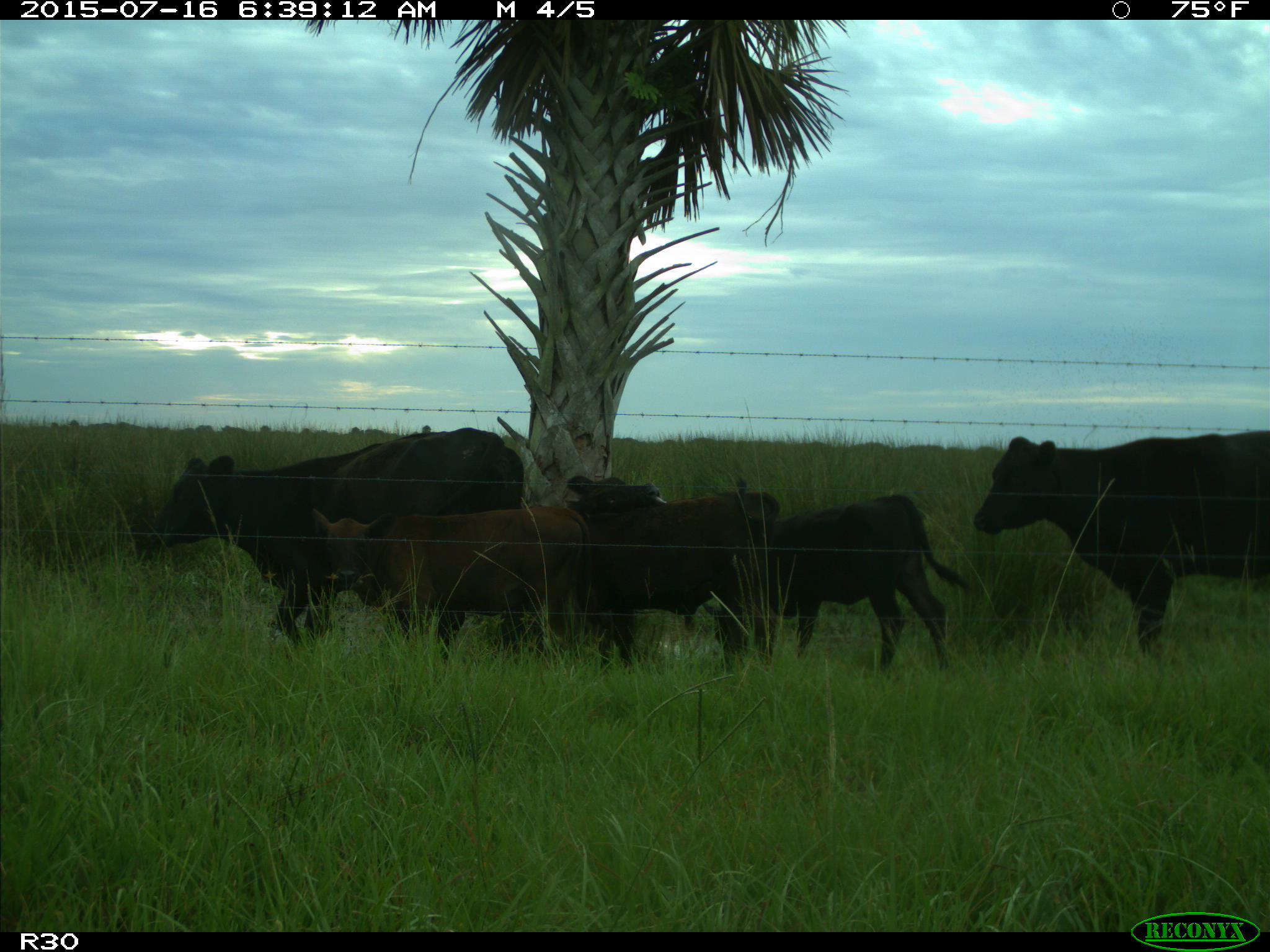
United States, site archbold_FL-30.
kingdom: Animalia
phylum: Chordata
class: Mammalia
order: Artiodactyla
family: Bovidae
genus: Bos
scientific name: Bos taurus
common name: domestic cow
Bos taurus (domestic cow).